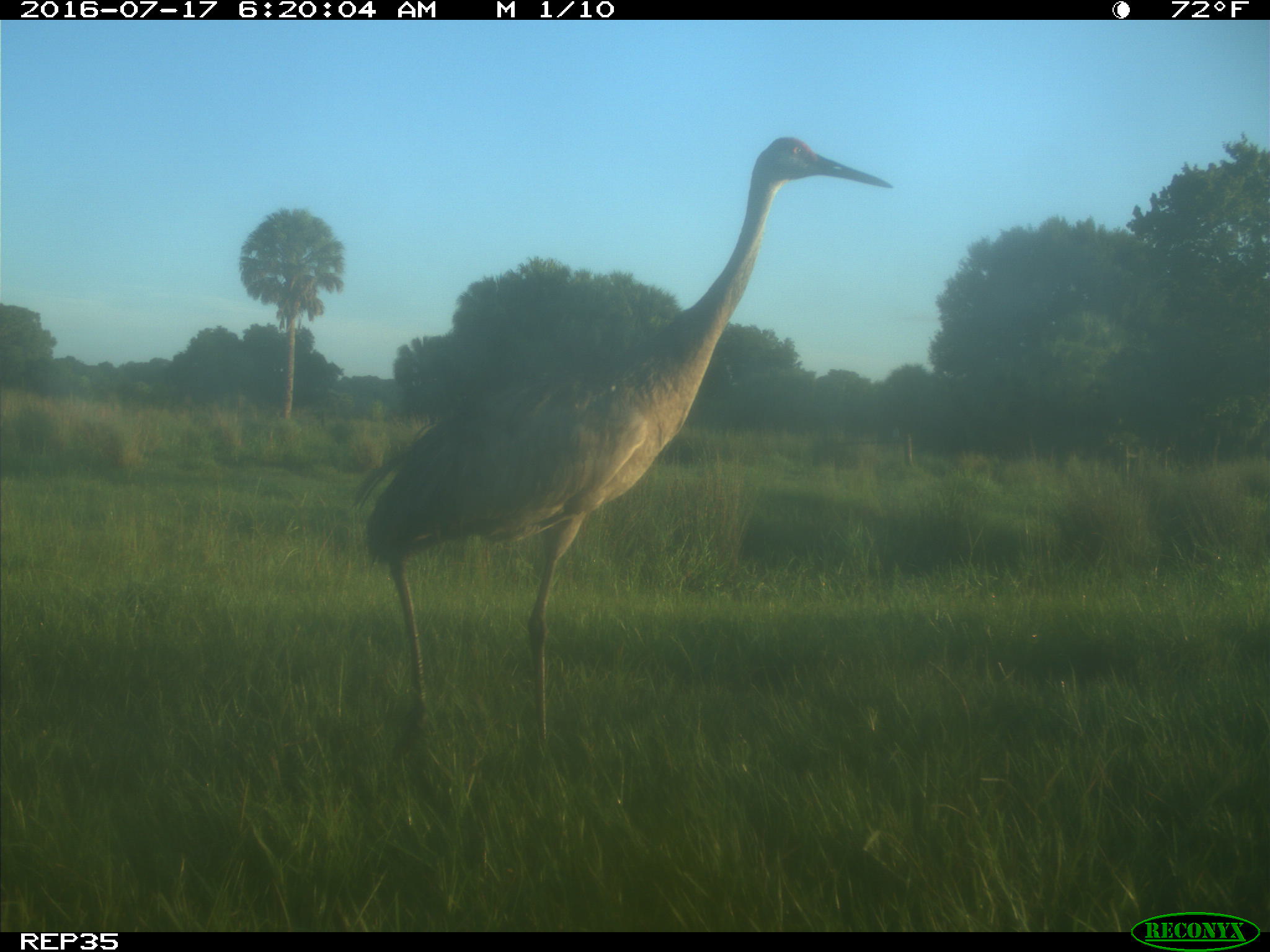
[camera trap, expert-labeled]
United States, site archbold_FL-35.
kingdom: Animalia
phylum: Chordata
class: Aves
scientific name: Aves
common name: birds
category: unidentified bird